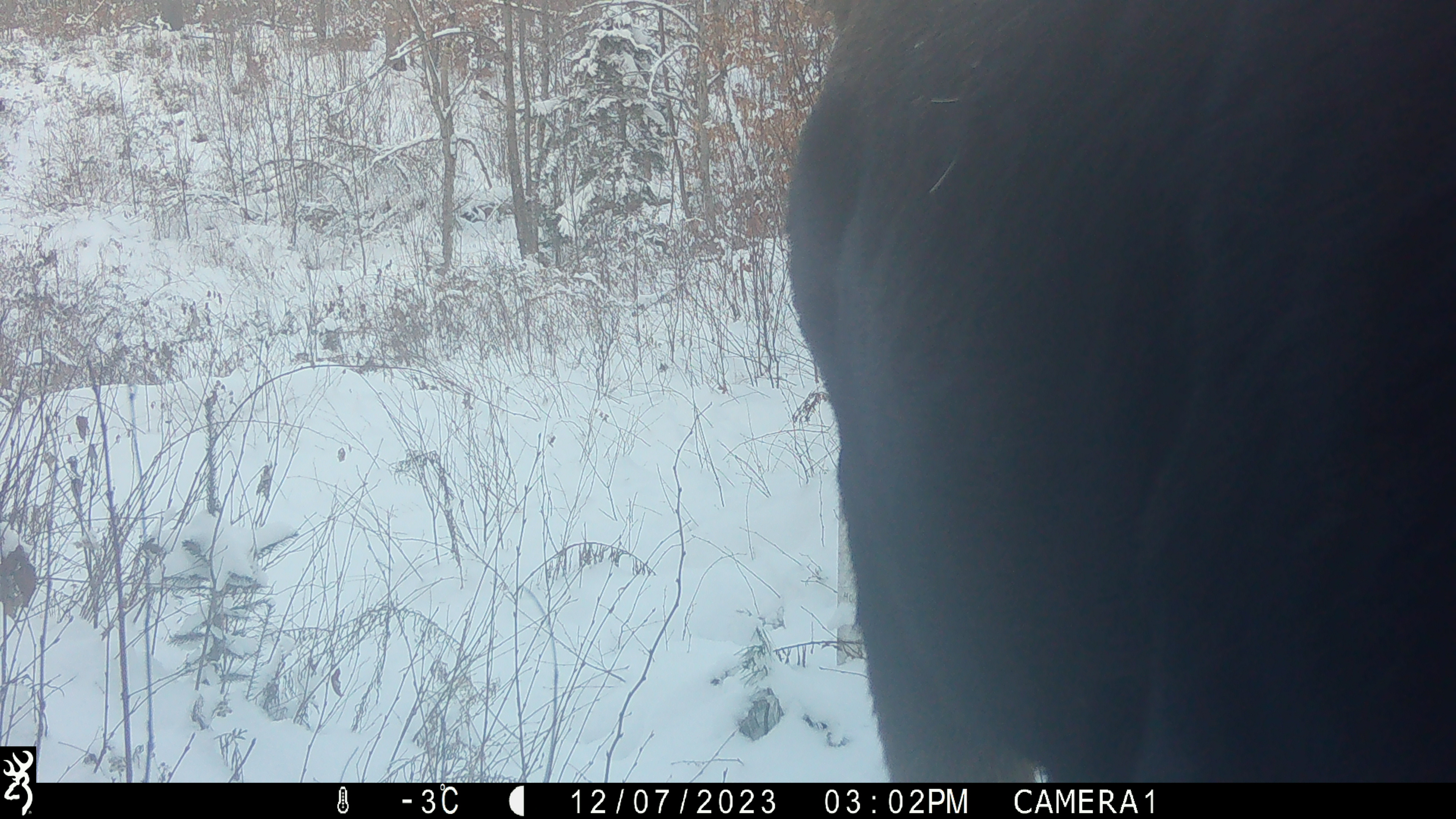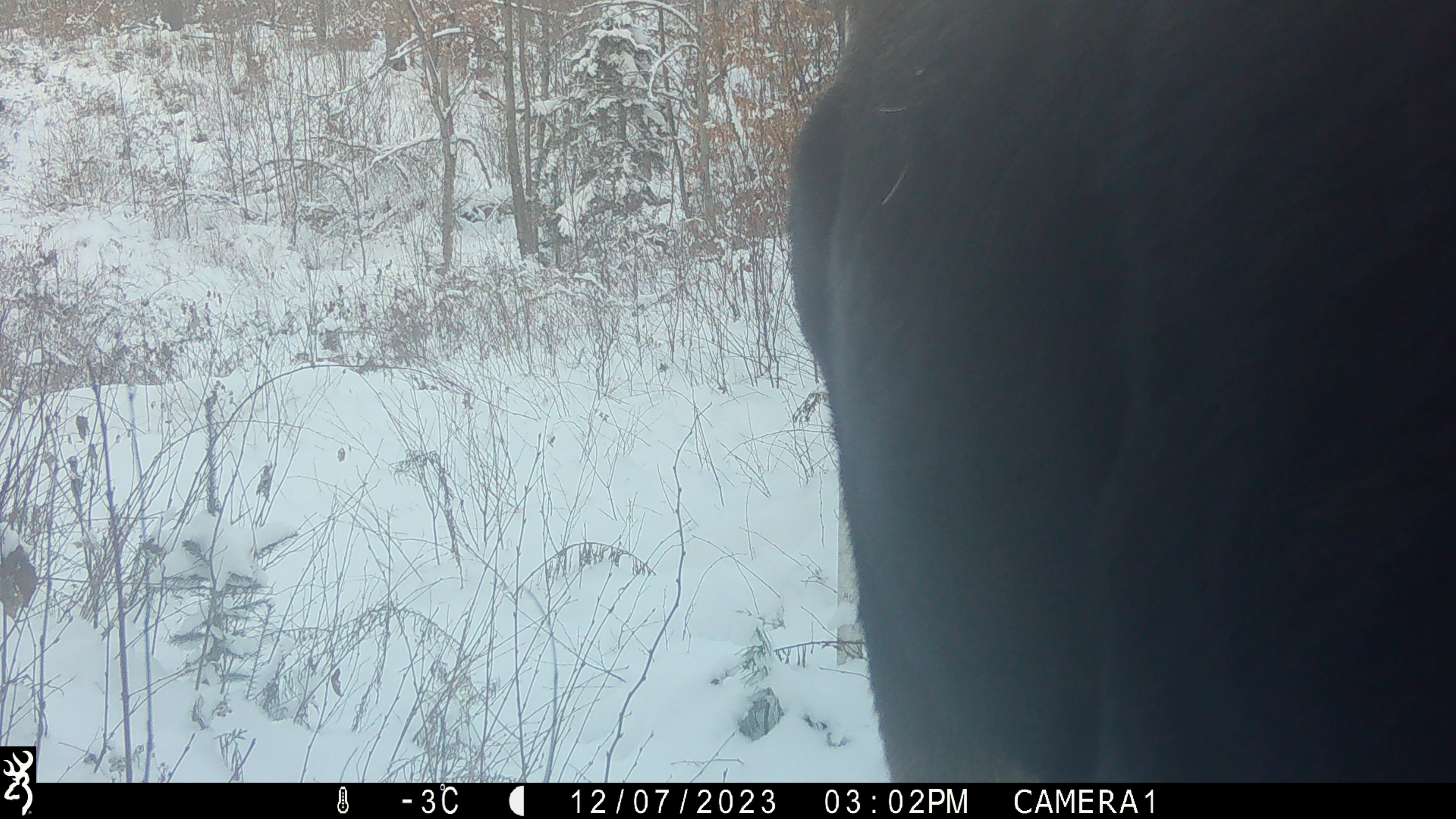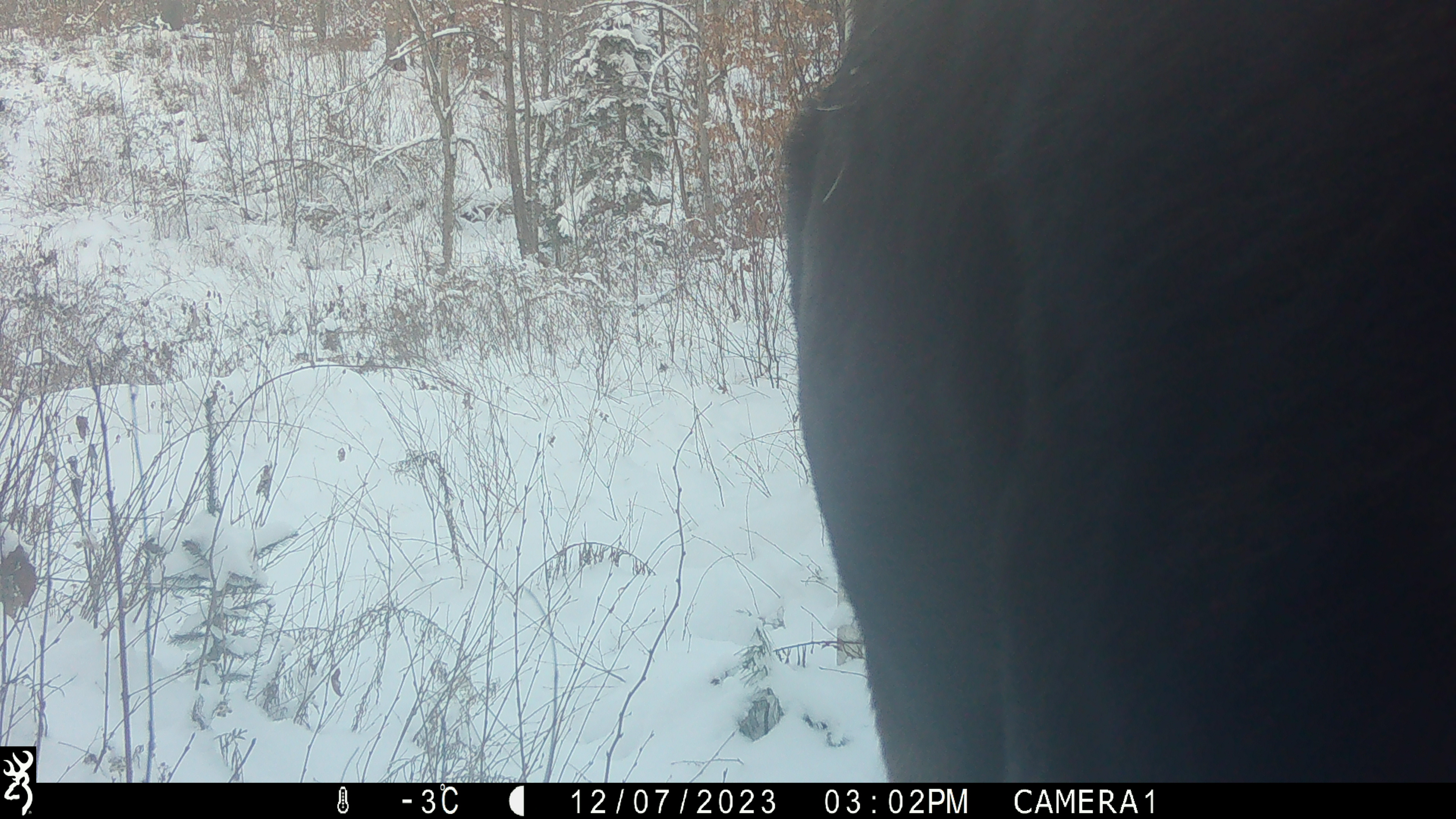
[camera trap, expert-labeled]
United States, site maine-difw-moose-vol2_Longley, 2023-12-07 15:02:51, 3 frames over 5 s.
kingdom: Animalia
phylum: Chordata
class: Mammalia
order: Artiodactyla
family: Cervidae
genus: Alces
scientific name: Alces alces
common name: moose